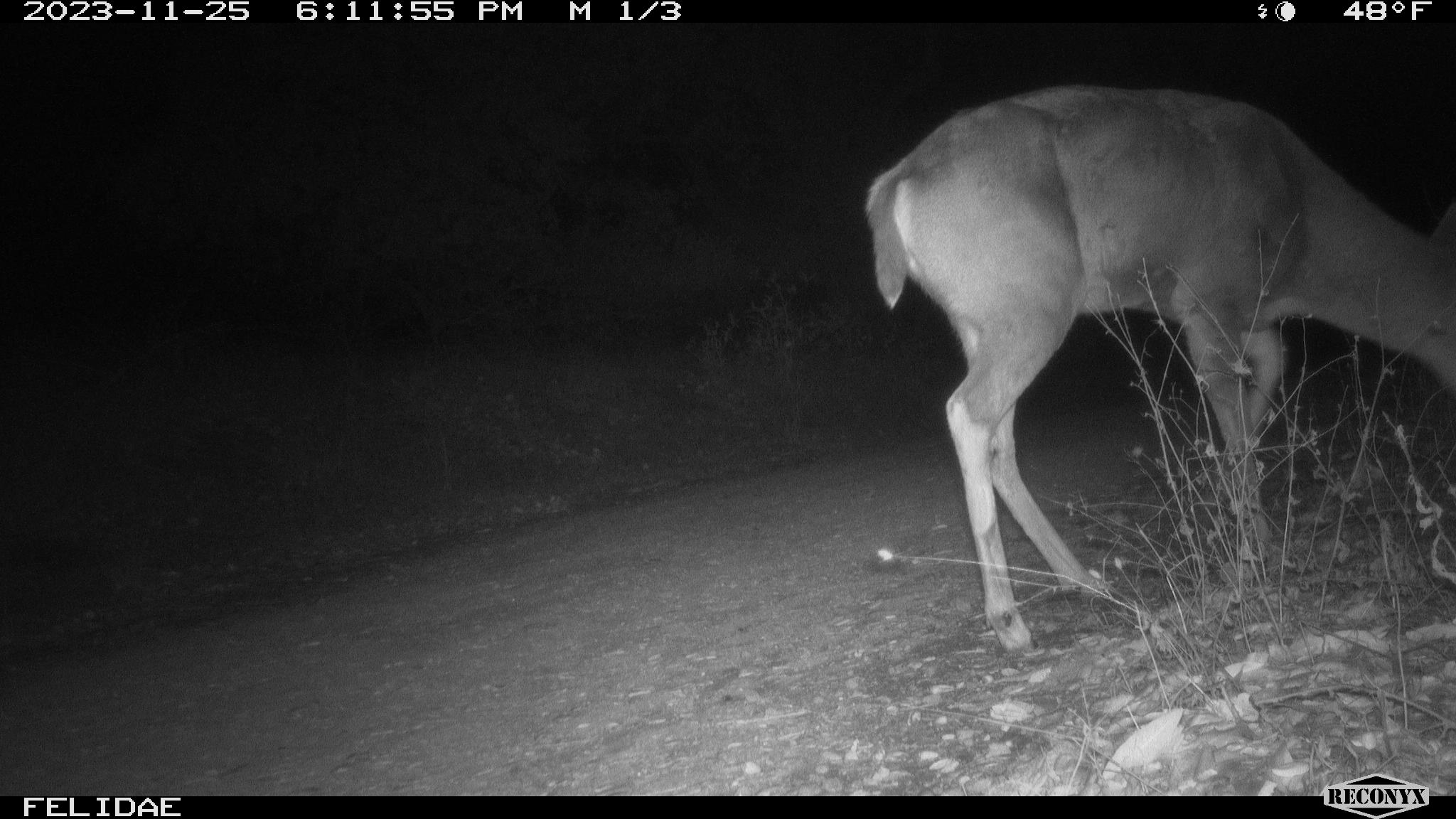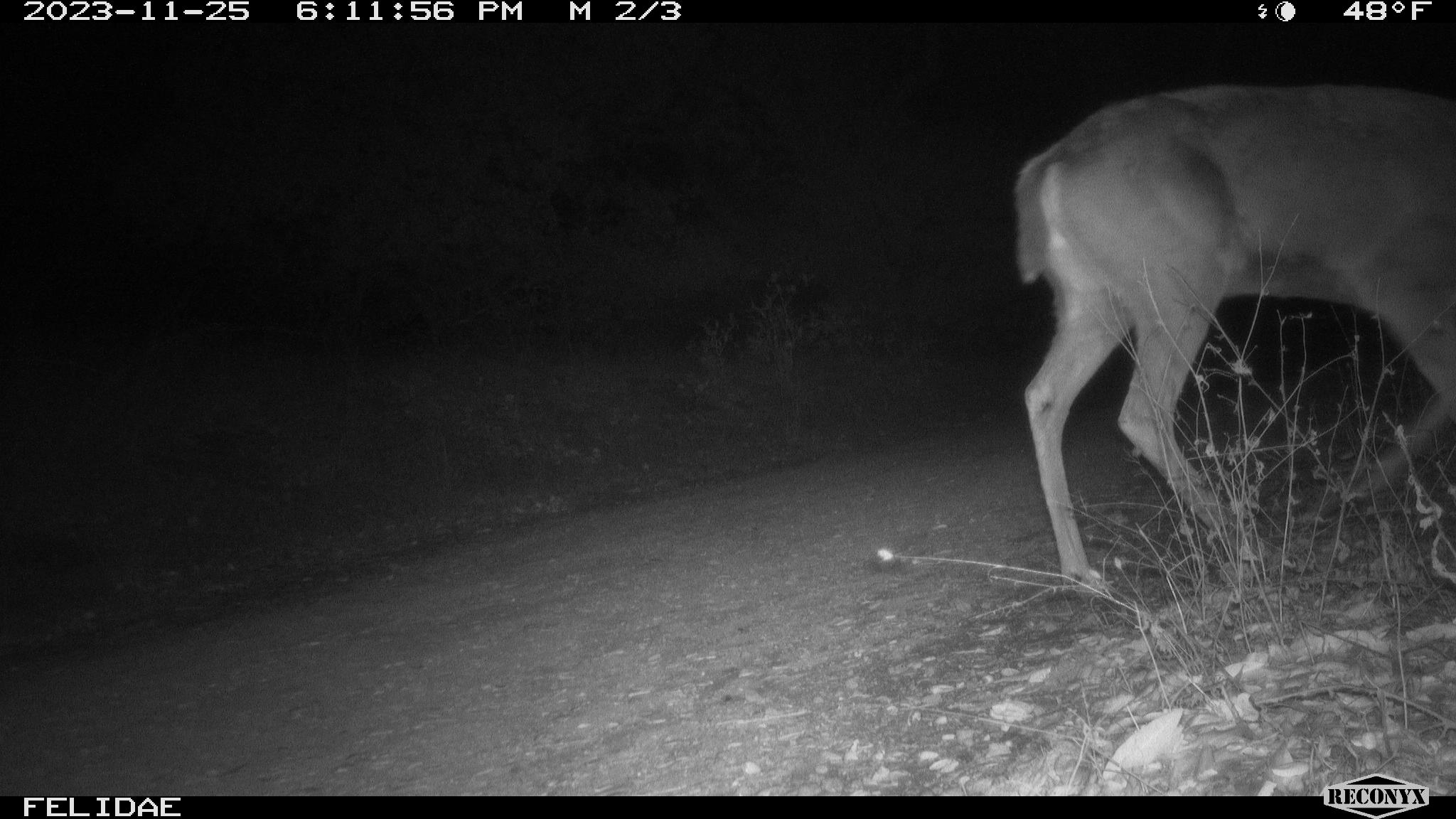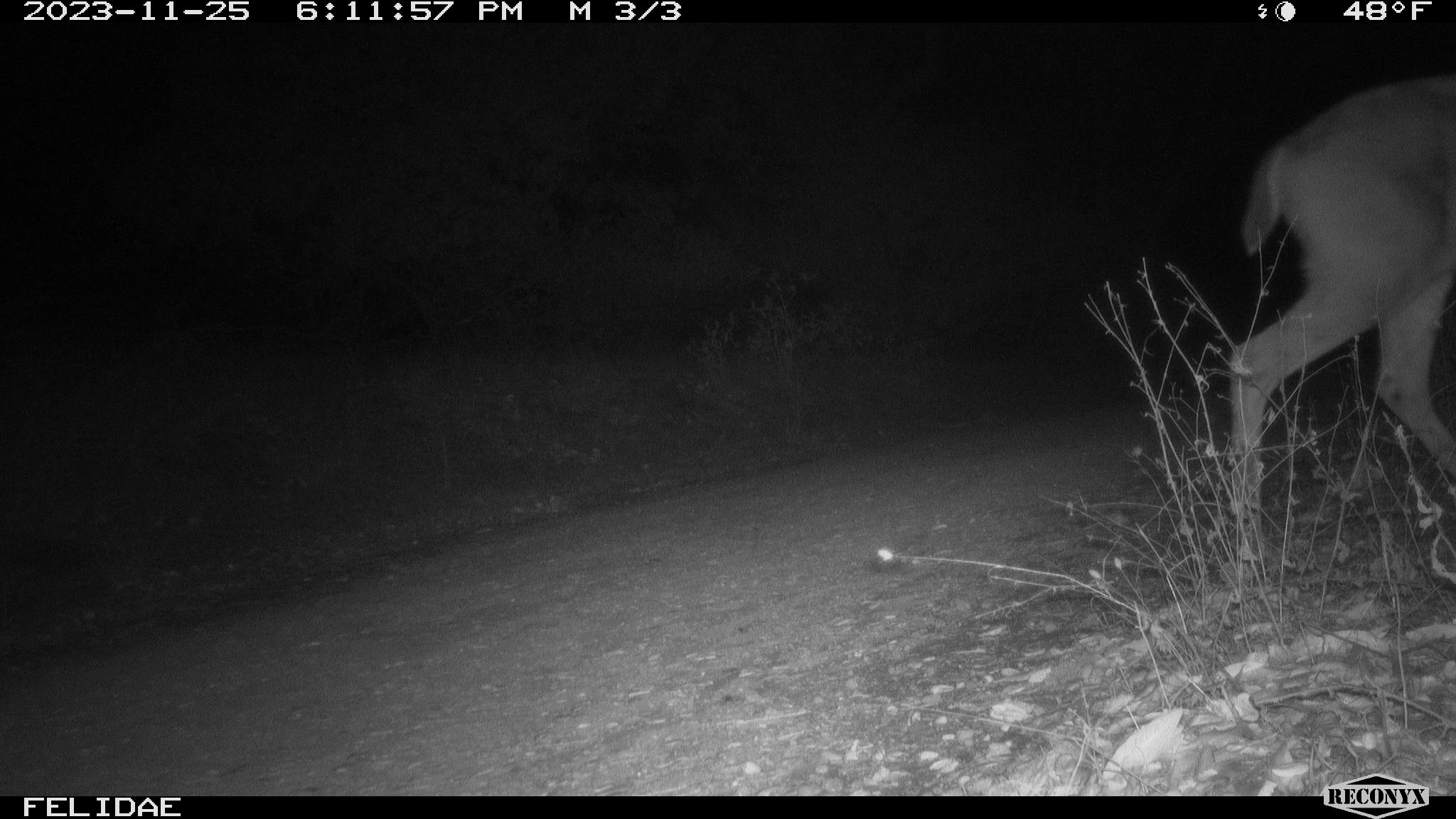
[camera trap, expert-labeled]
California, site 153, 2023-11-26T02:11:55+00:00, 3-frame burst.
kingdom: Animalia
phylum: Chordata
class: Mammalia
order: Artiodactyla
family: Cervidae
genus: Odocoileus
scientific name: Odocoileus hemionus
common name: mule deer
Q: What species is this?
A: Mule deer (Odocoileus hemionus).